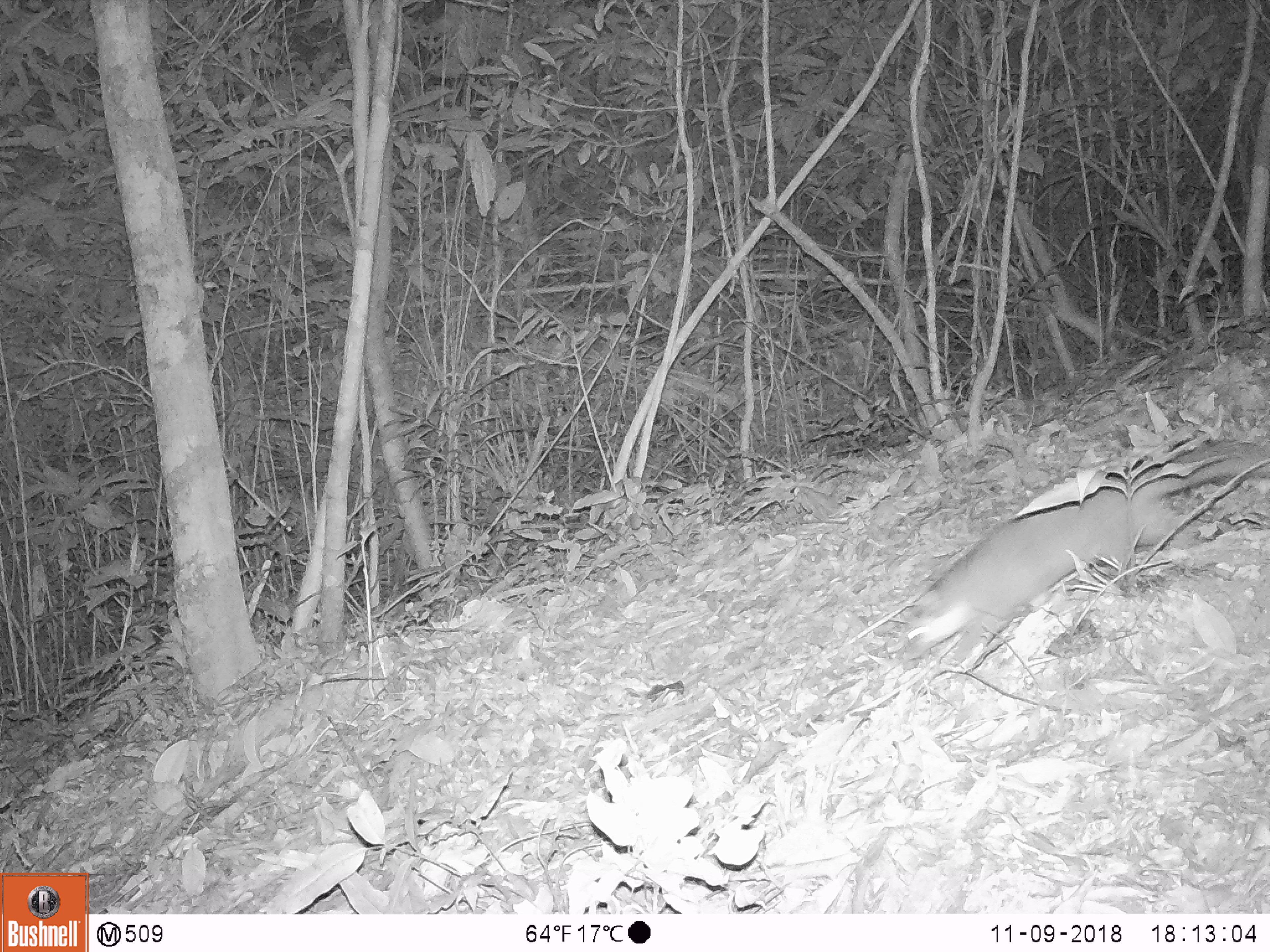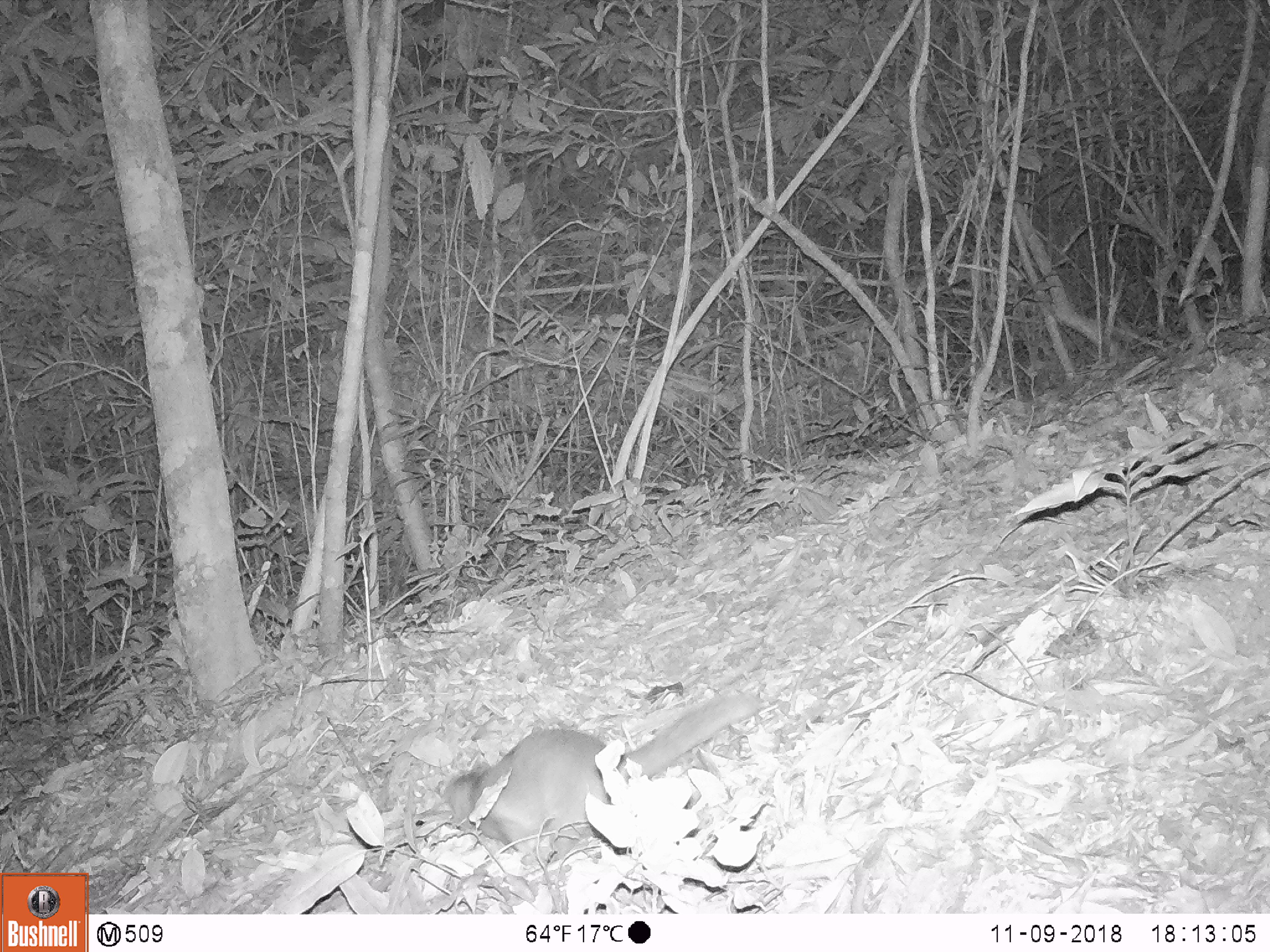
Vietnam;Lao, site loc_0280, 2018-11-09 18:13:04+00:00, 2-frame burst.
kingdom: Animalia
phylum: Chordata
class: Mammalia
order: Carnivora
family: Mustelidae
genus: Melogale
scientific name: Melogale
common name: ferret badger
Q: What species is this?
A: Ferret badger (Melogale).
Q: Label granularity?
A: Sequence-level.